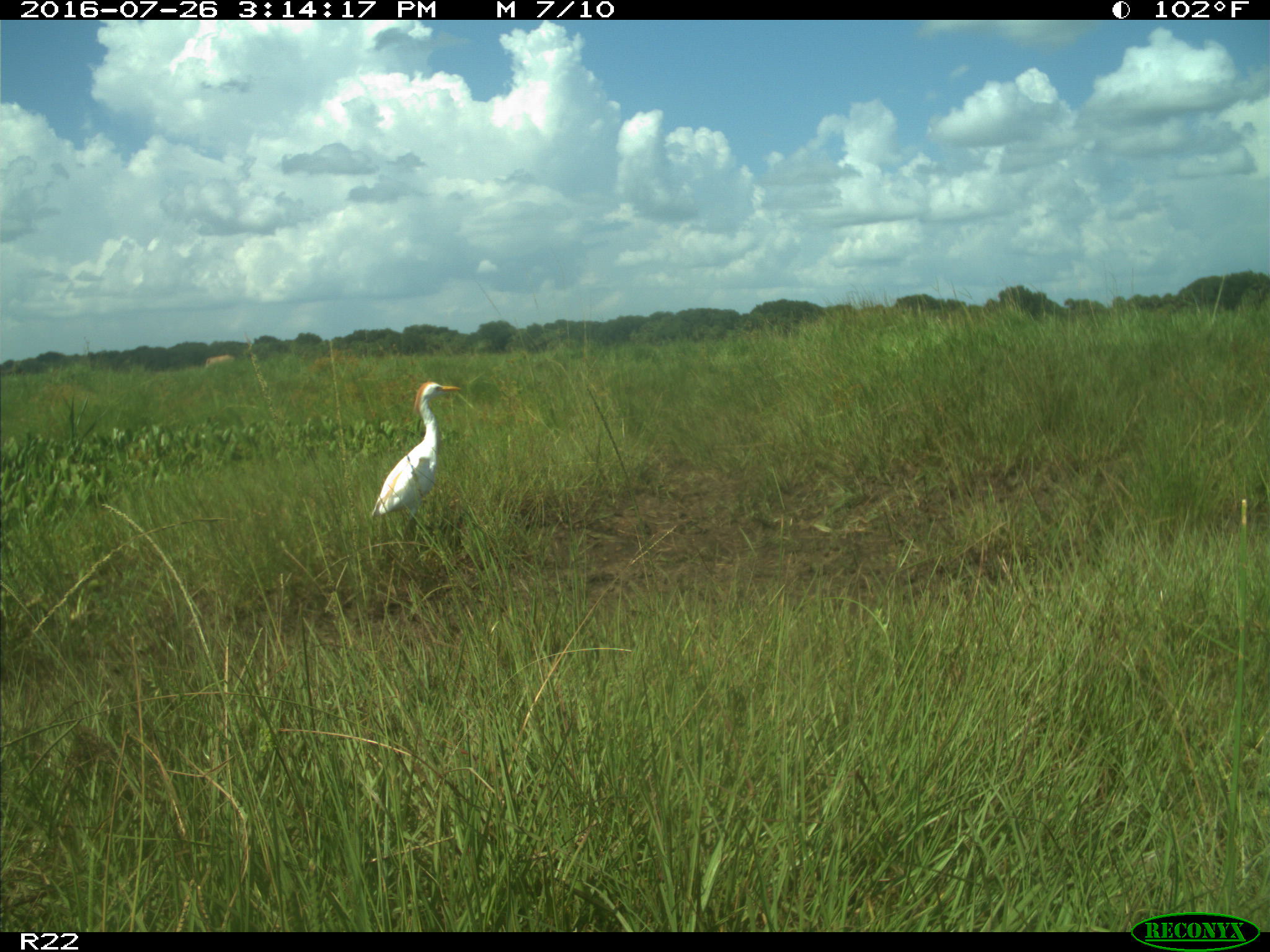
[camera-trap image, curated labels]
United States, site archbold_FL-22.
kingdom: Animalia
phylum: Chordata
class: Mammalia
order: Artiodactyla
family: Bovidae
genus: Bos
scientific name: Bos taurus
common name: domestic cow